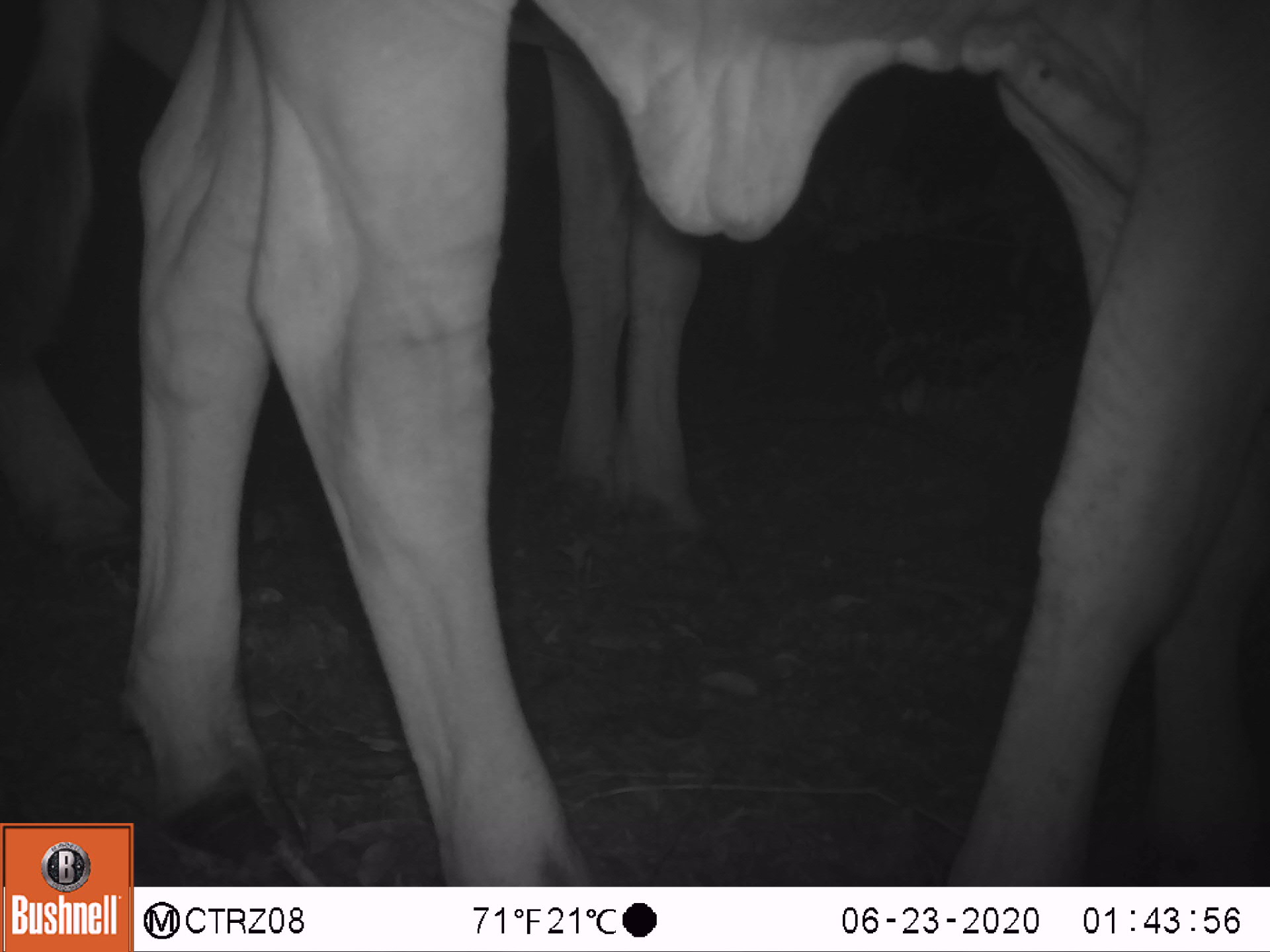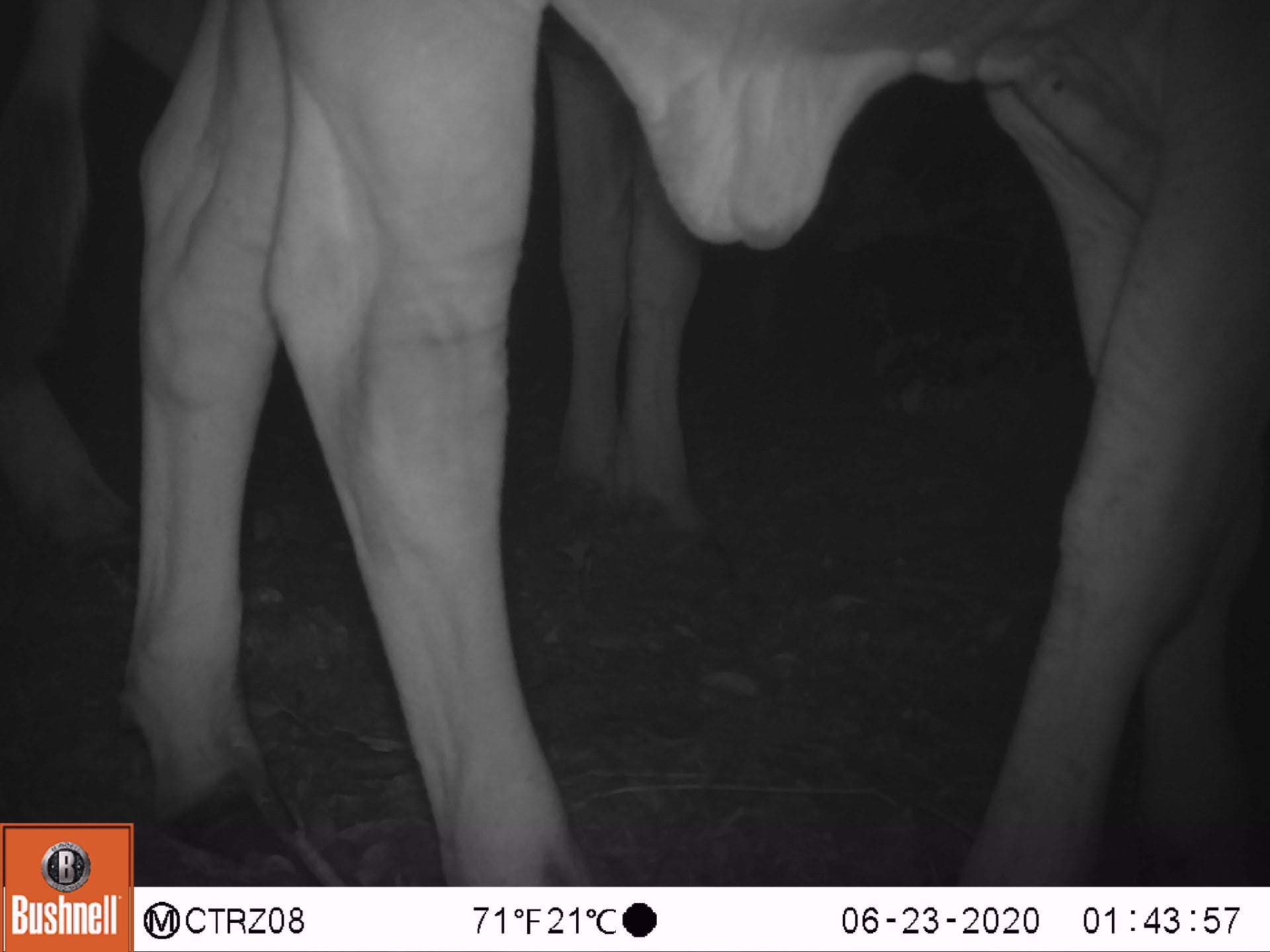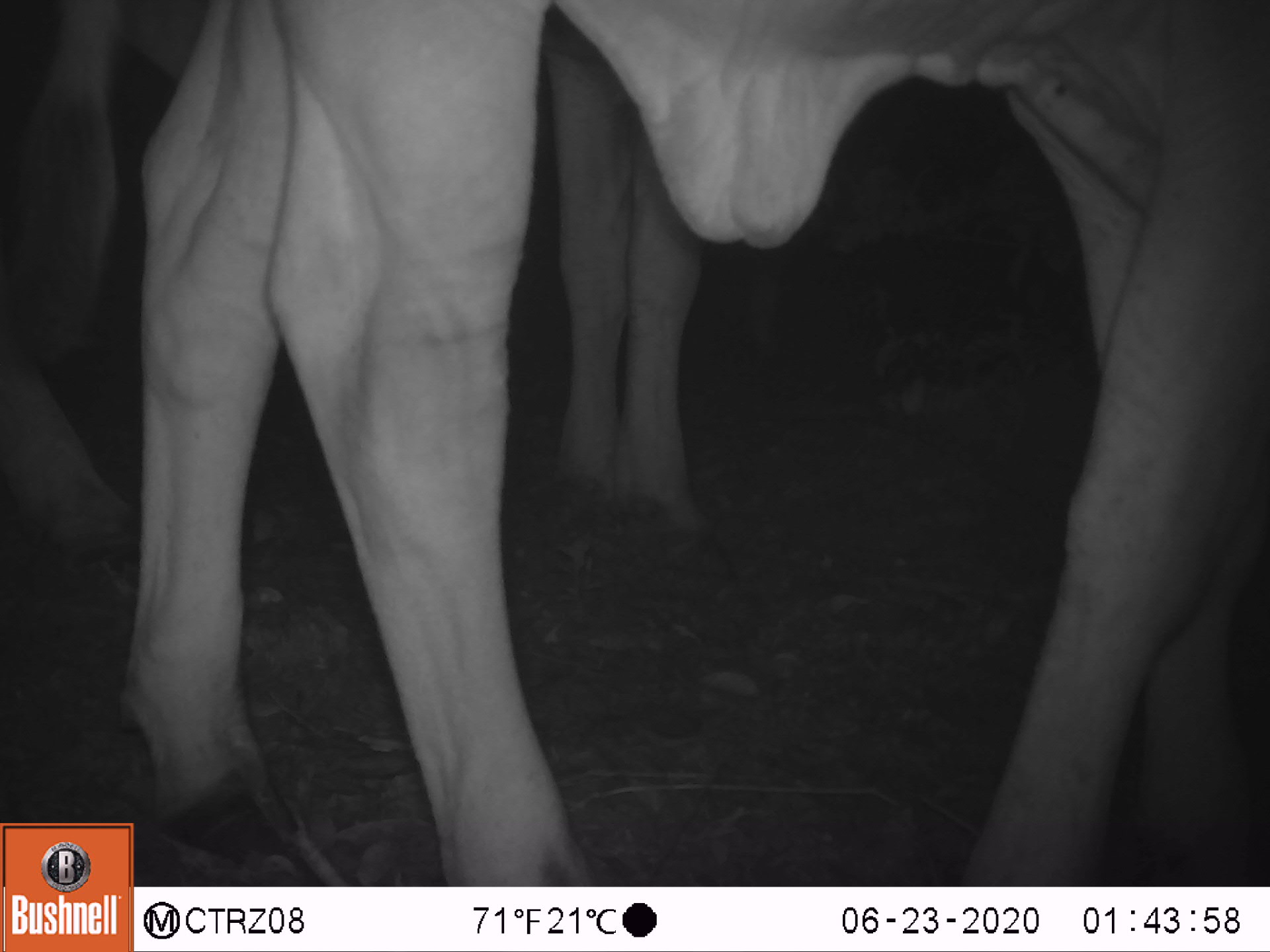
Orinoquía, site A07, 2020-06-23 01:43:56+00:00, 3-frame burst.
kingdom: Animalia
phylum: Chordata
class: Mammalia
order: Artiodactyla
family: Bovidae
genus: Bos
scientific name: Bos taurus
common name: cow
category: cattle